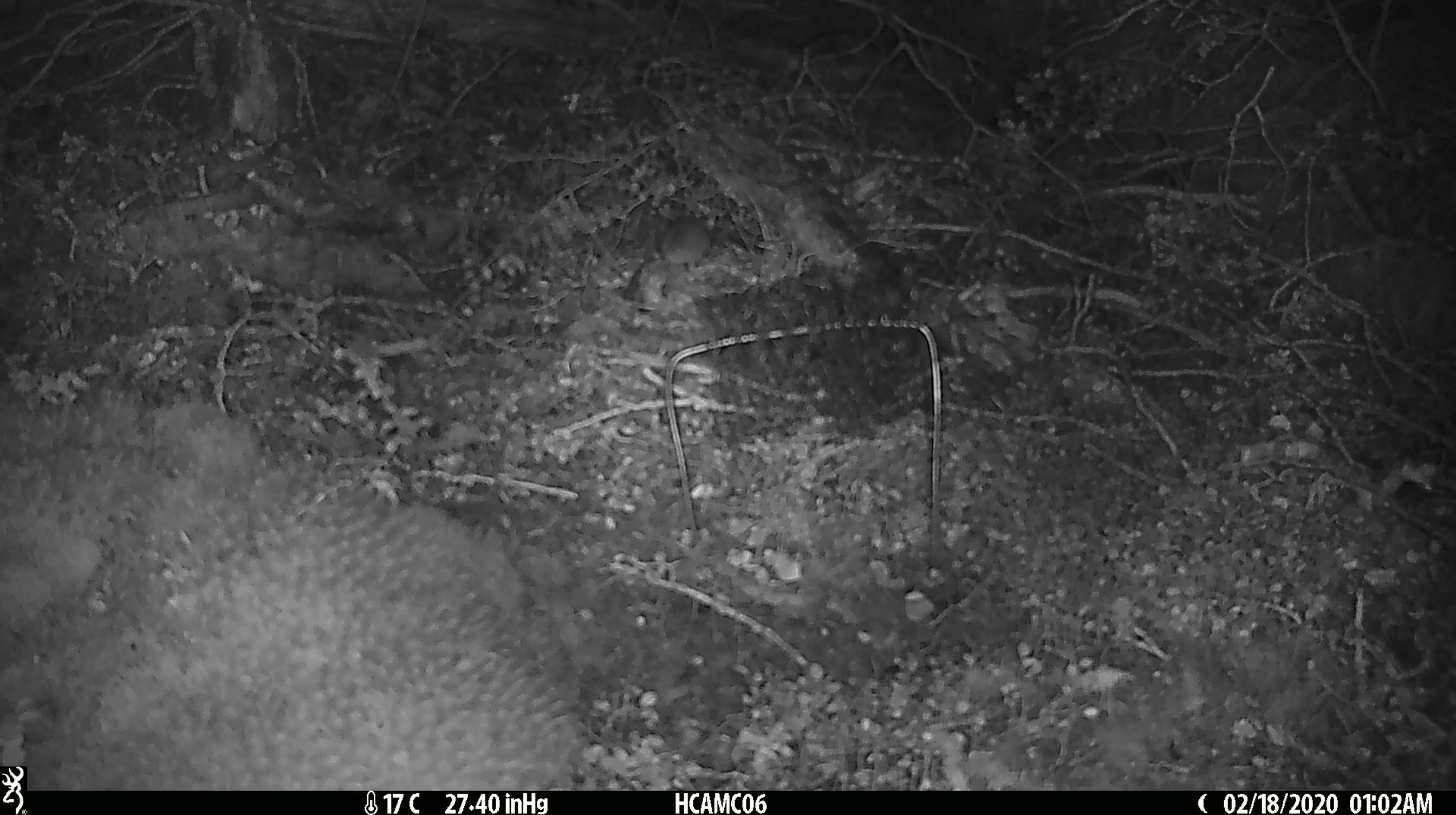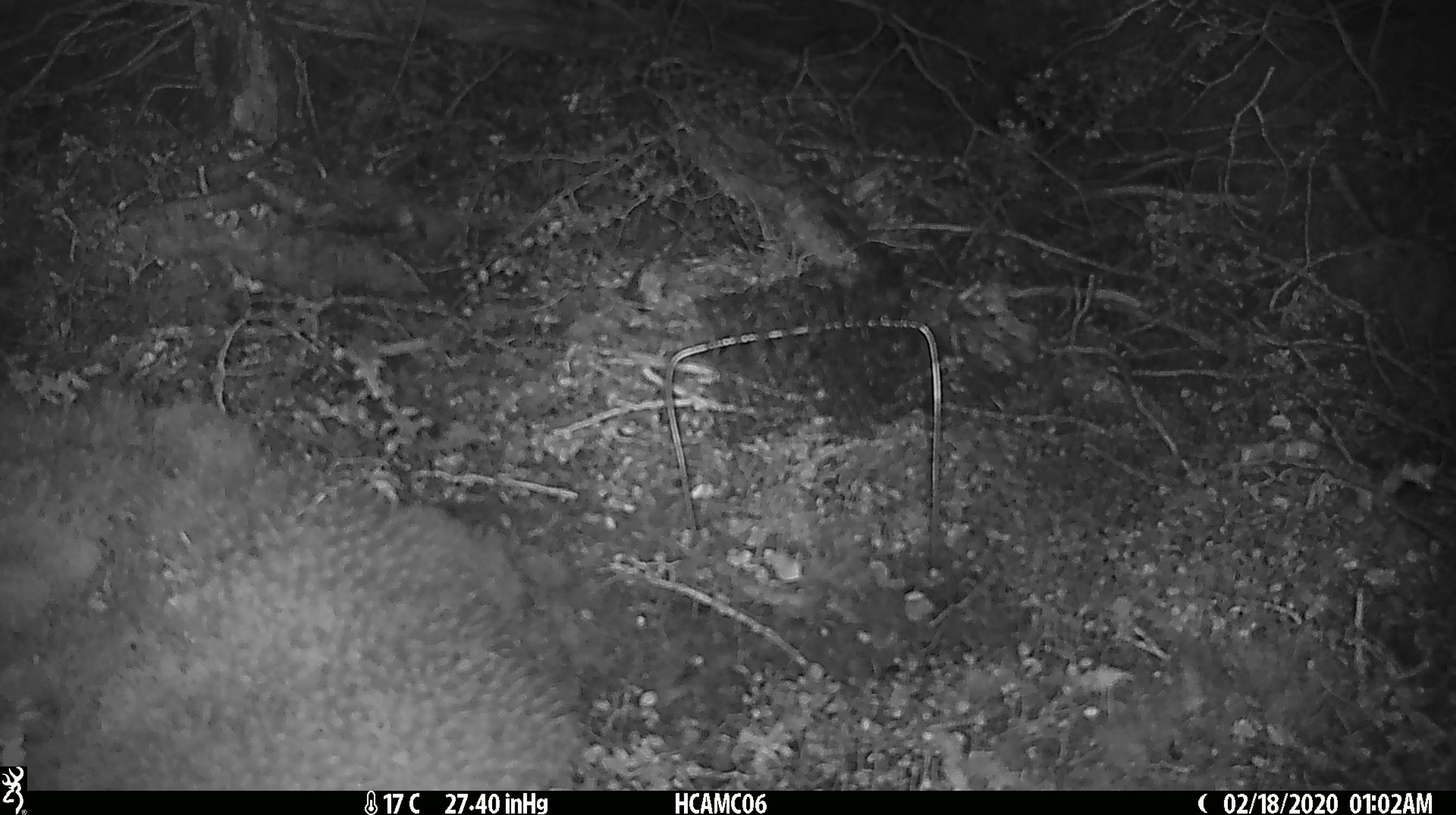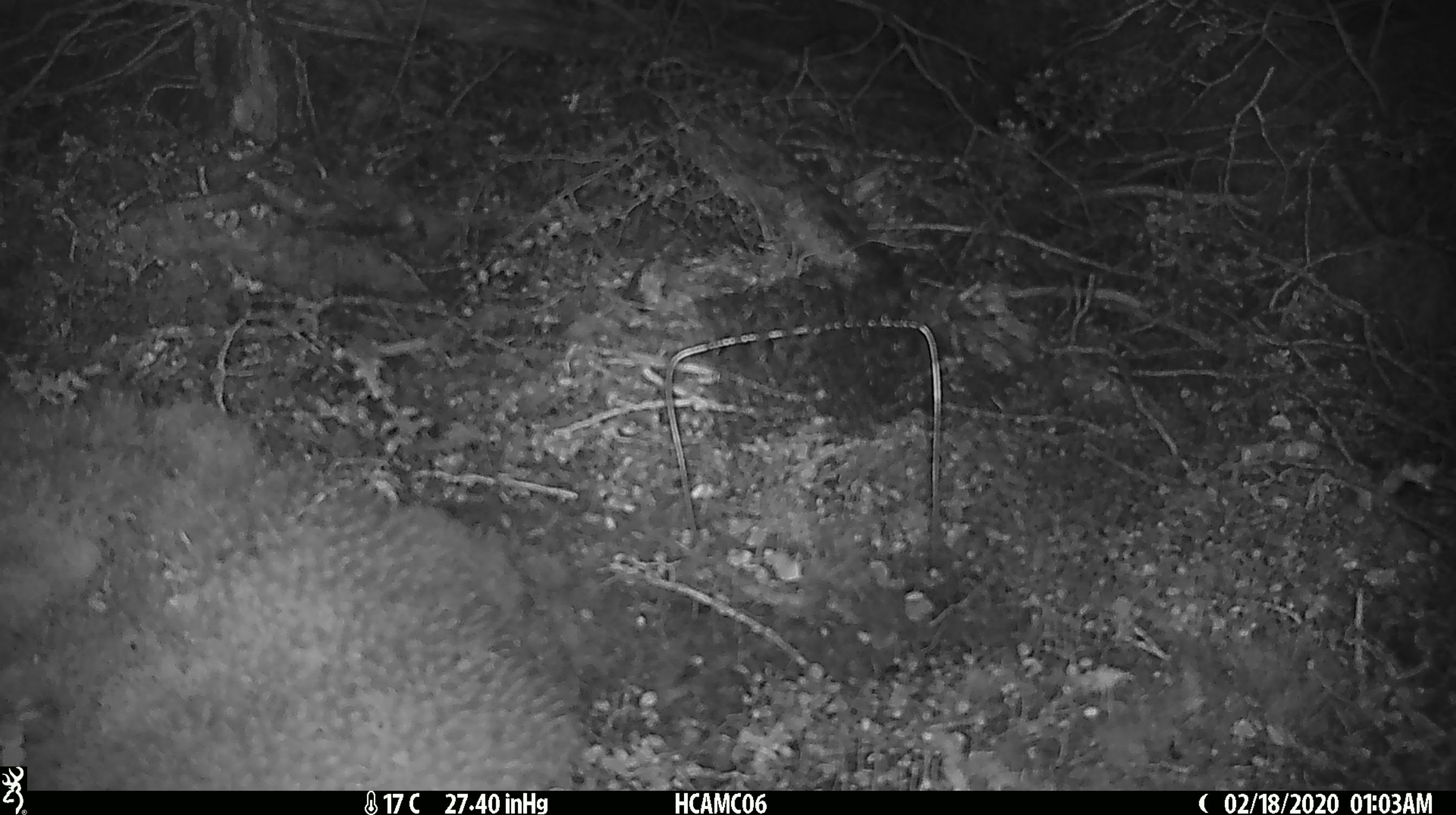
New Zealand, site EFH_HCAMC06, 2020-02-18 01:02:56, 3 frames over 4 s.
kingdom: Animalia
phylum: Chordata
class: Mammalia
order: Rodentia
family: Muridae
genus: Mus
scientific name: Mus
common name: mouse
Mouse (Mus).